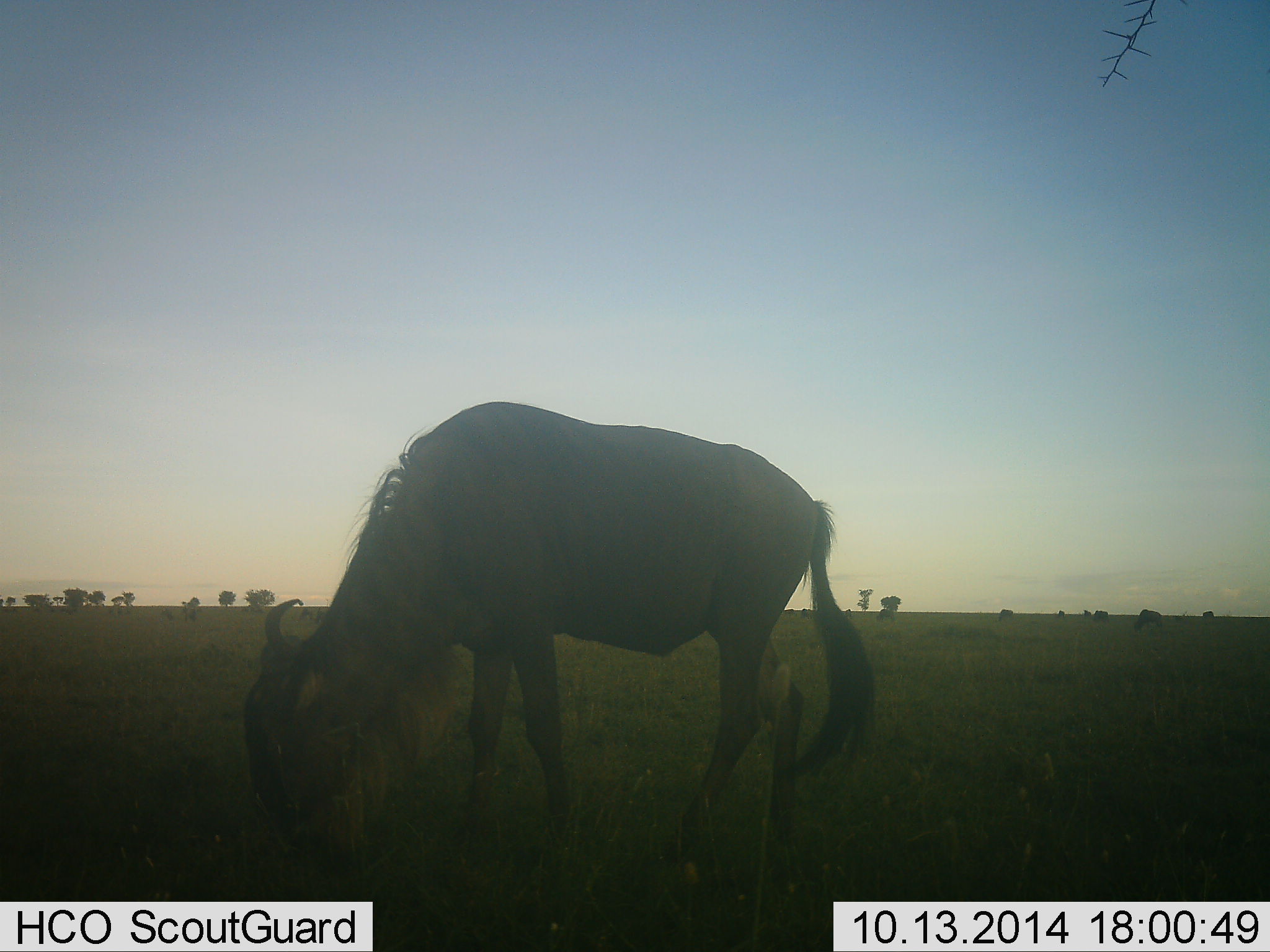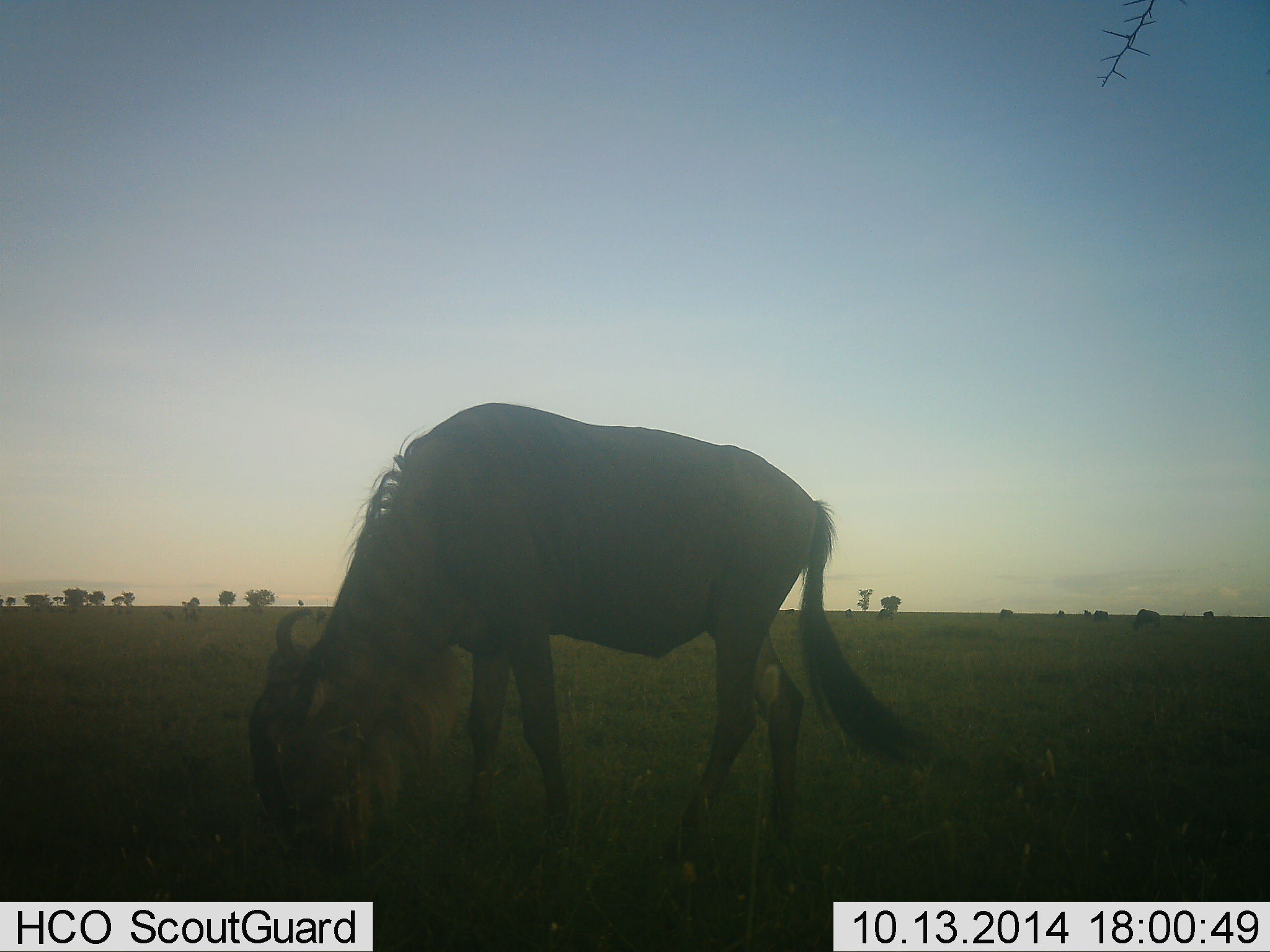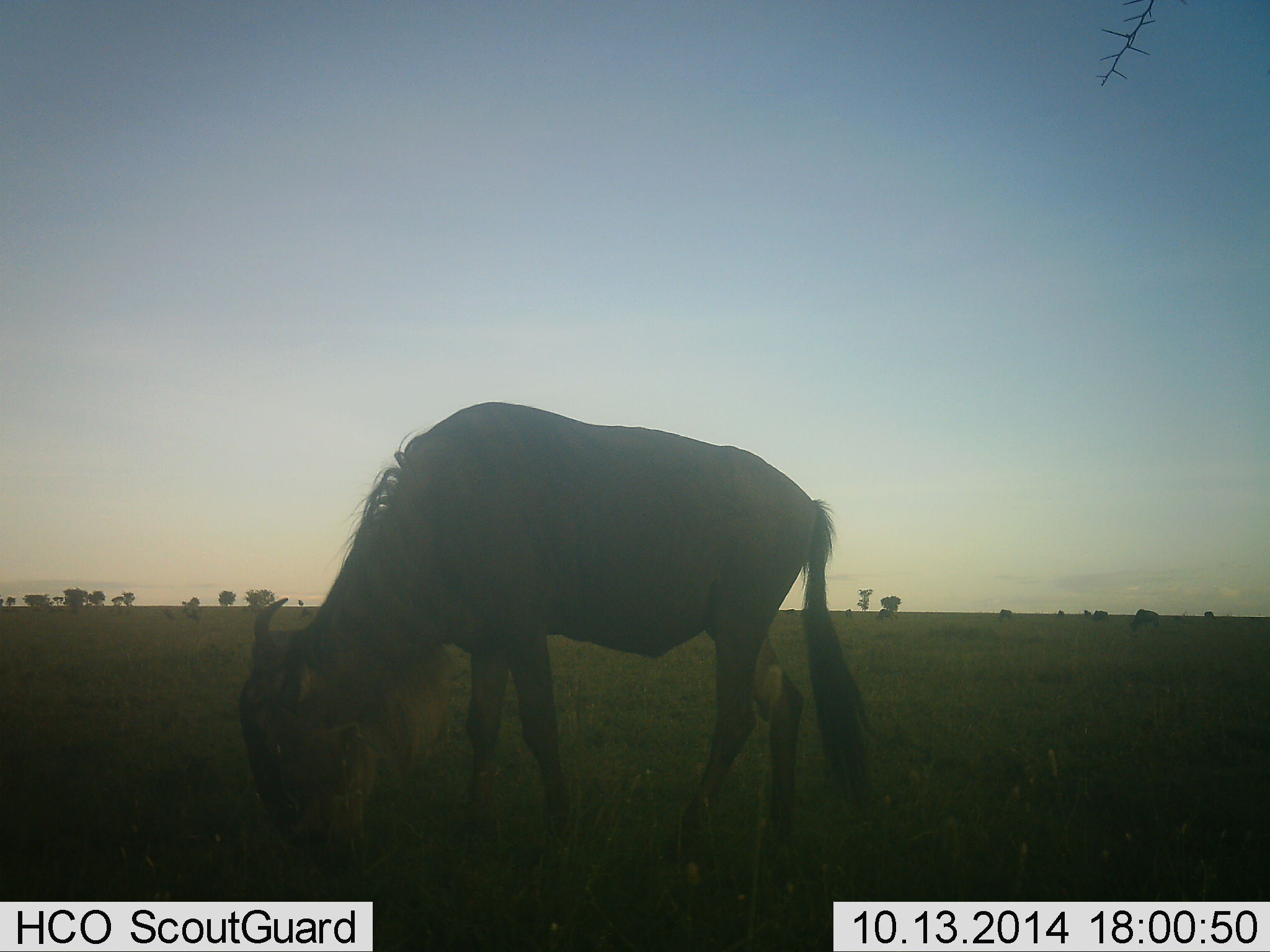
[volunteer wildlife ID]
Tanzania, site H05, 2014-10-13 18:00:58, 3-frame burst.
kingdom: Animalia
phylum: Chordata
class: Mammalia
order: Artiodactyla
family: Bovidae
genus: Connochaetes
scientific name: Connochaetes taurinus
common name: blue wildebeest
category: wildebeest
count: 2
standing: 36%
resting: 0%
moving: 9%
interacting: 0%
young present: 0%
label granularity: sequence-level